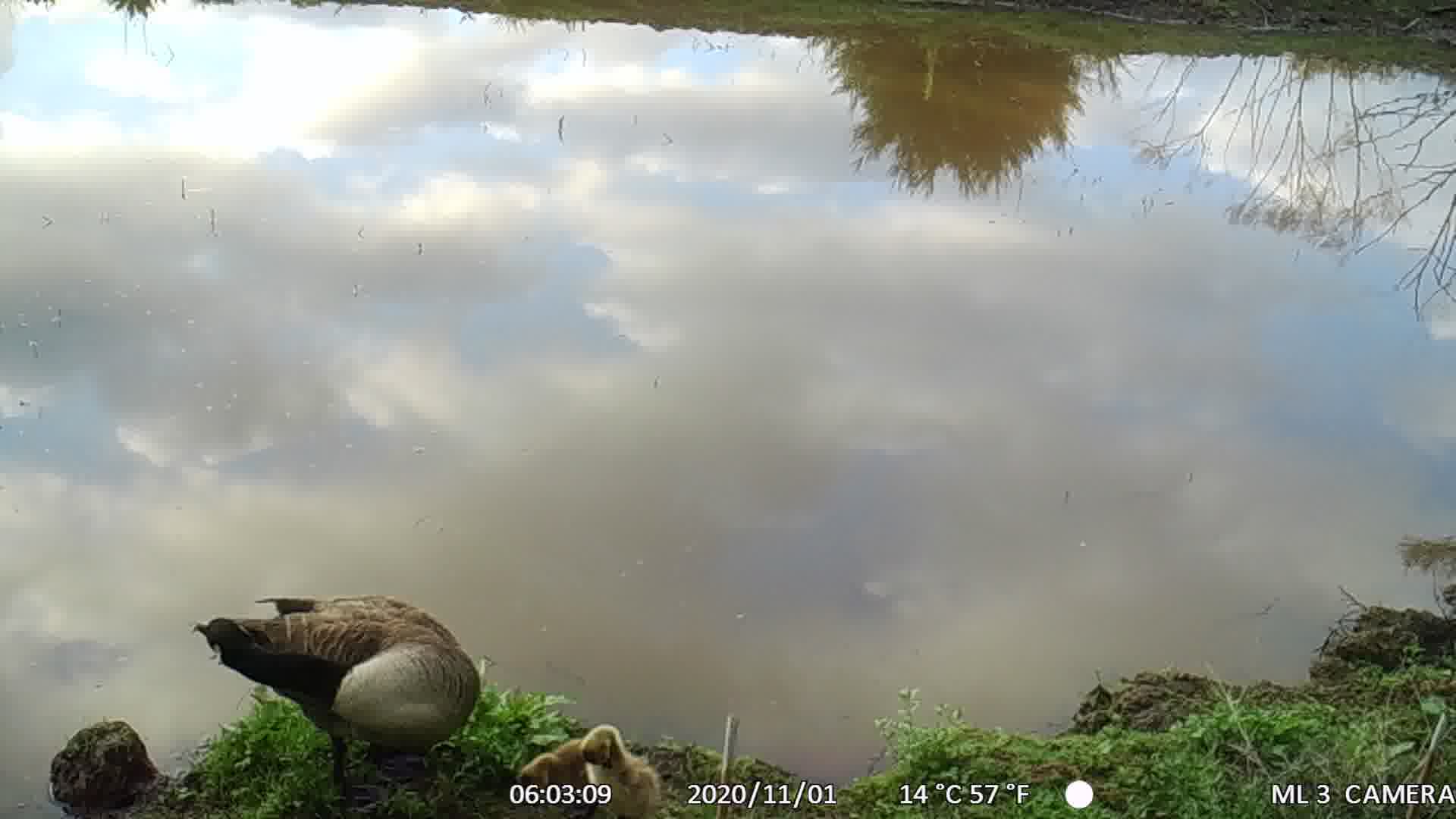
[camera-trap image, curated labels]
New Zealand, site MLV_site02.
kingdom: Animalia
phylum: Chordata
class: Aves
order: Anseriformes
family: Anatidae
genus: Branta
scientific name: Branta canadensis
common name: canada goose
Canada goose (Branta canadensis).